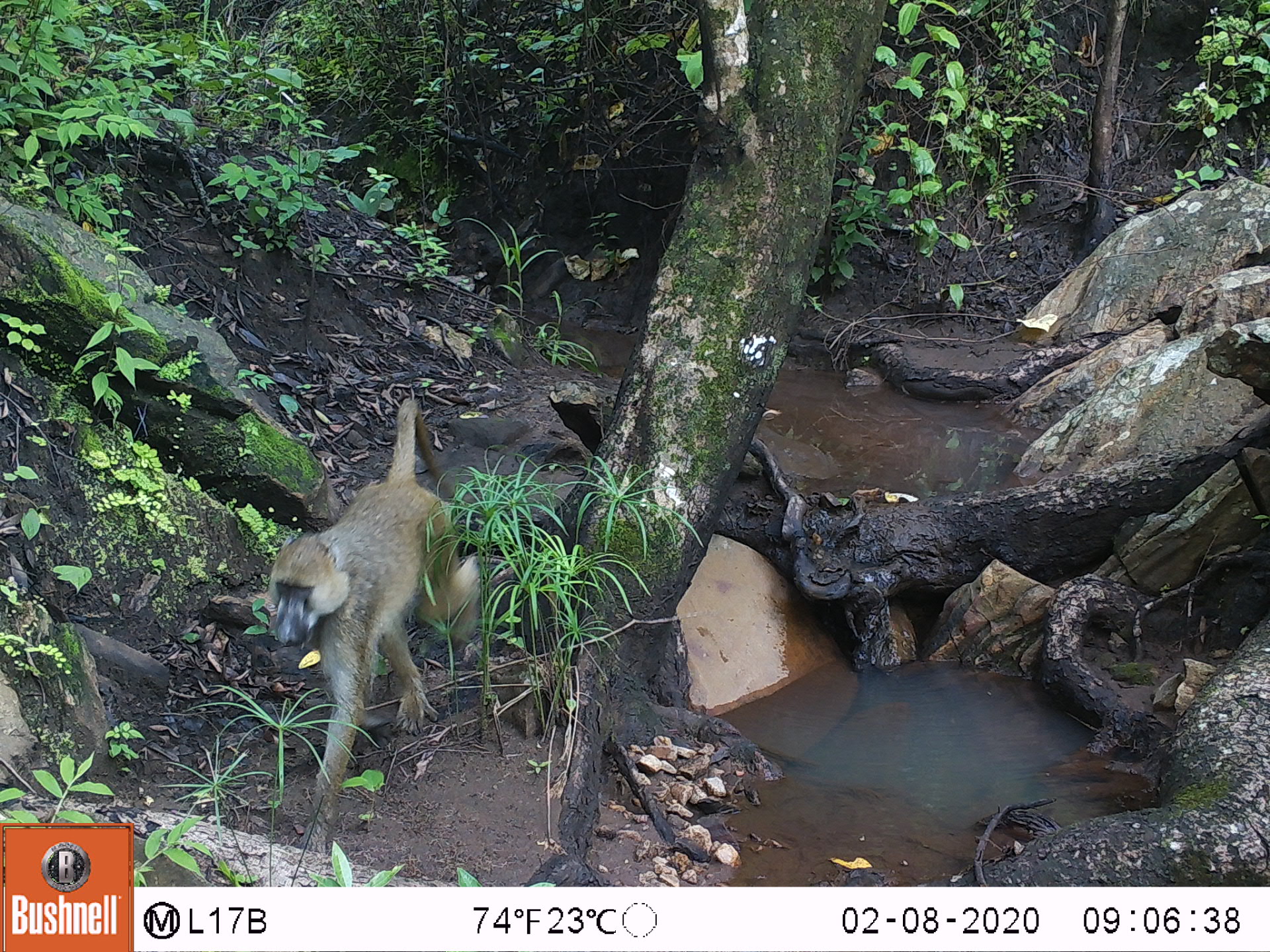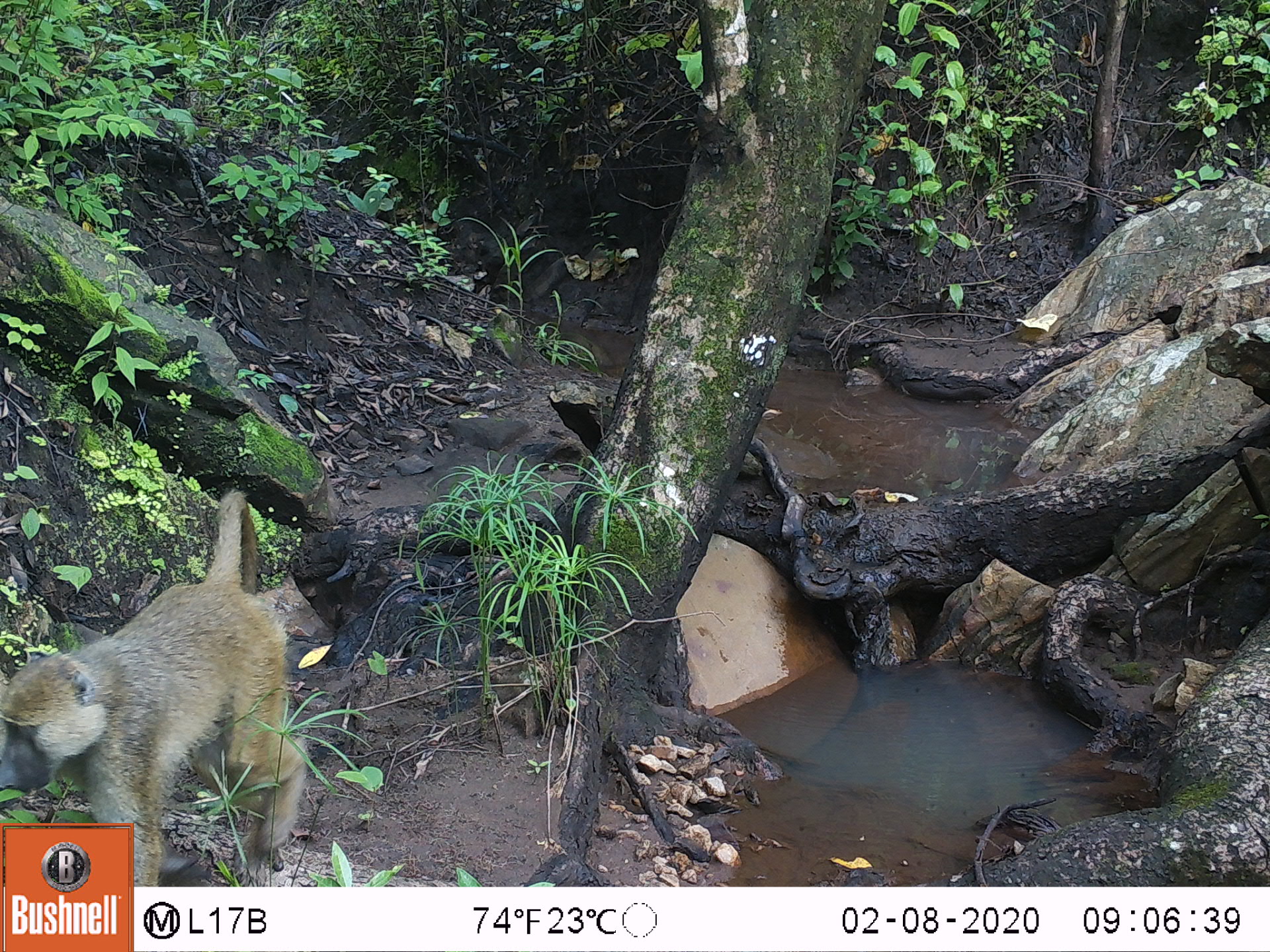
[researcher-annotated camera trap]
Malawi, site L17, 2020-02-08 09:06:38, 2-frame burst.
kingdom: Animalia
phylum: Chordata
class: Mammalia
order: Primates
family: Cercopithecidae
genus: Papio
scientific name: Papio cynocephalus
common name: yellow baboon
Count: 1.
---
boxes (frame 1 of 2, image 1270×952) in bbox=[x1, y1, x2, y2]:
yellow baboon: bbox=[261, 402, 480, 843]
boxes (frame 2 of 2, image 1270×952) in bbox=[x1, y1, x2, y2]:
yellow baboon: bbox=[0, 493, 292, 823]